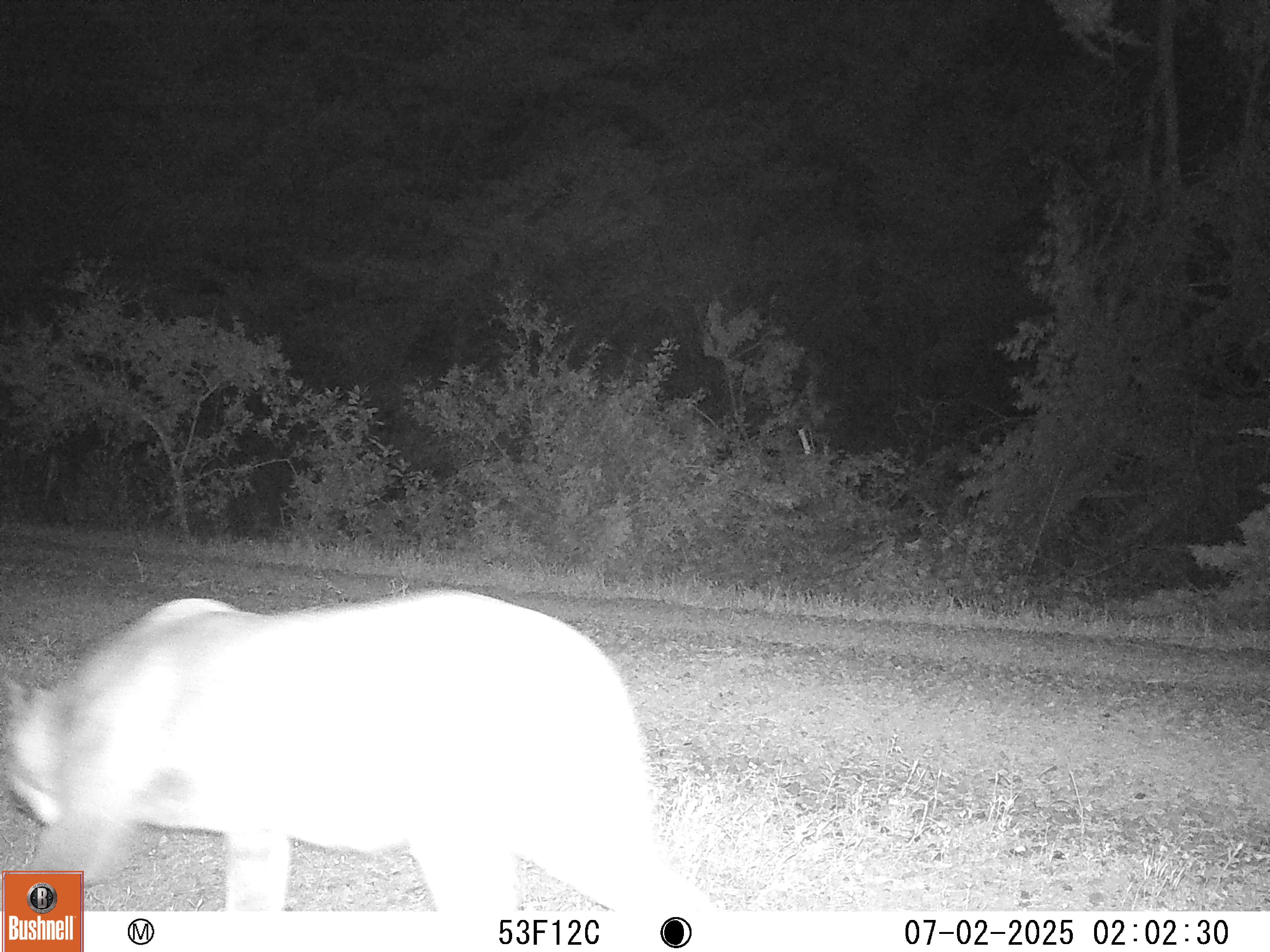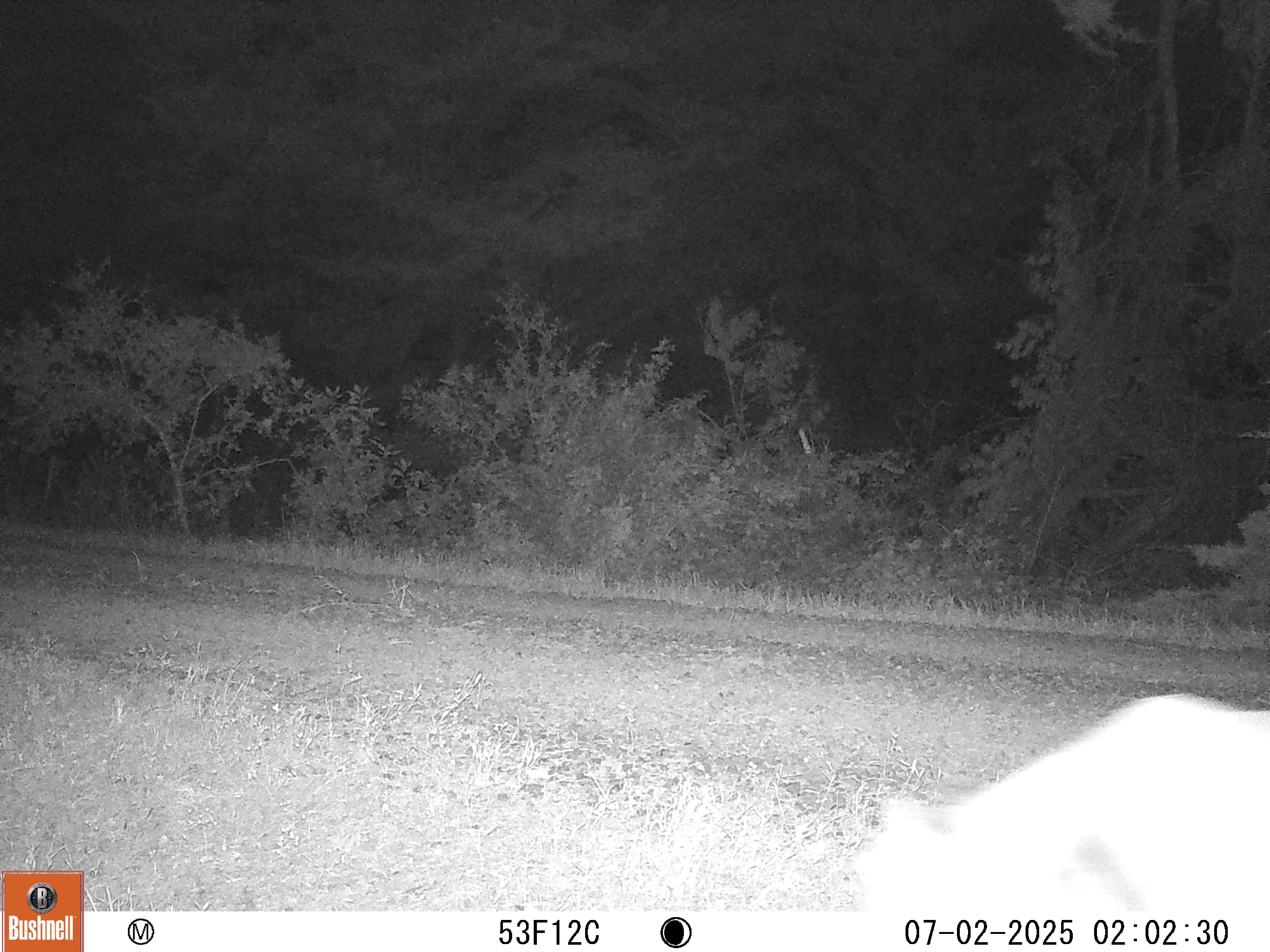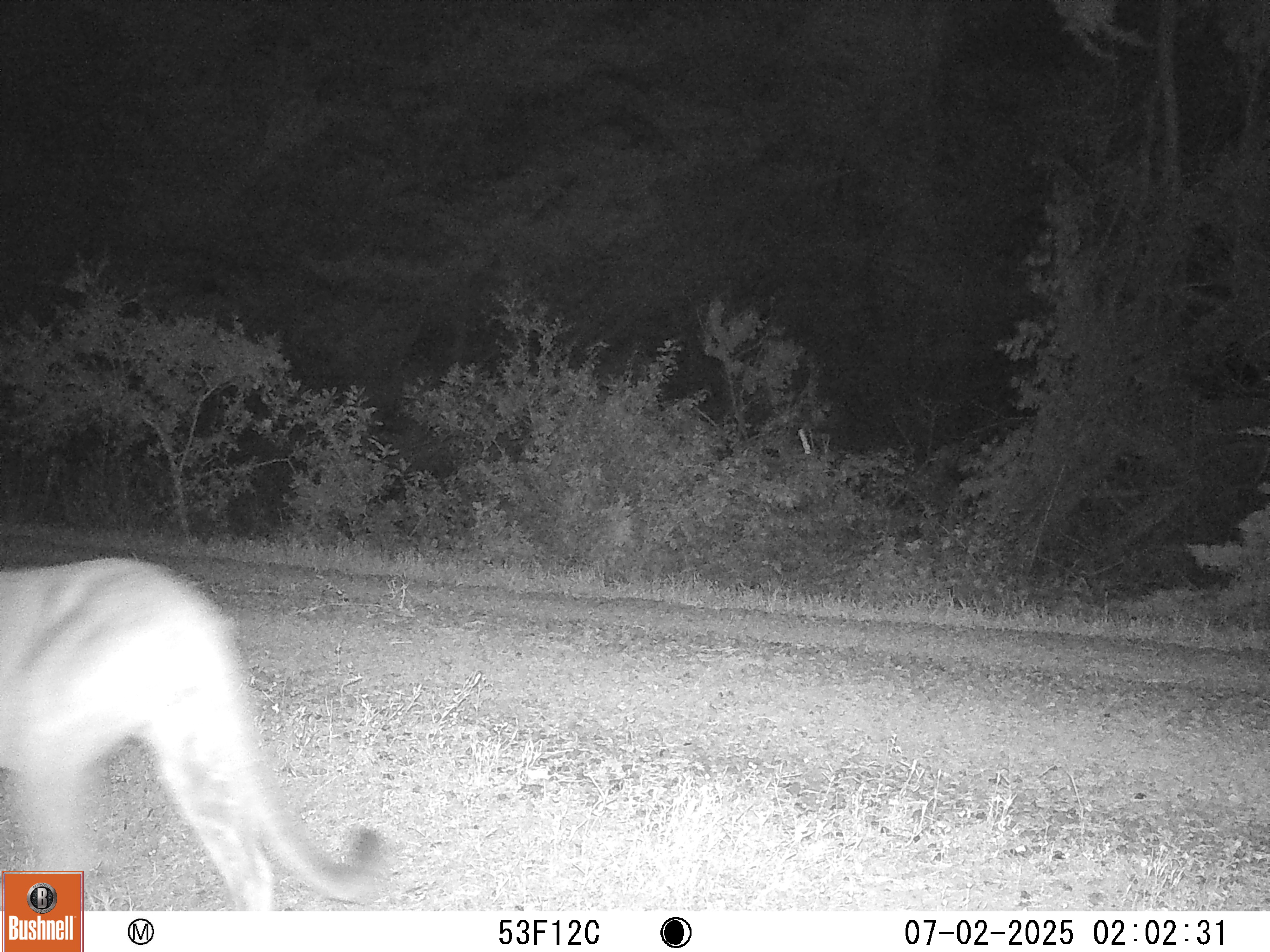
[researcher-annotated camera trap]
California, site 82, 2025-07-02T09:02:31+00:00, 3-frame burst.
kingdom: Animalia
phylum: Chordata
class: Mammalia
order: Carnivora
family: Felidae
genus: Puma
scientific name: Puma concolor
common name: puma